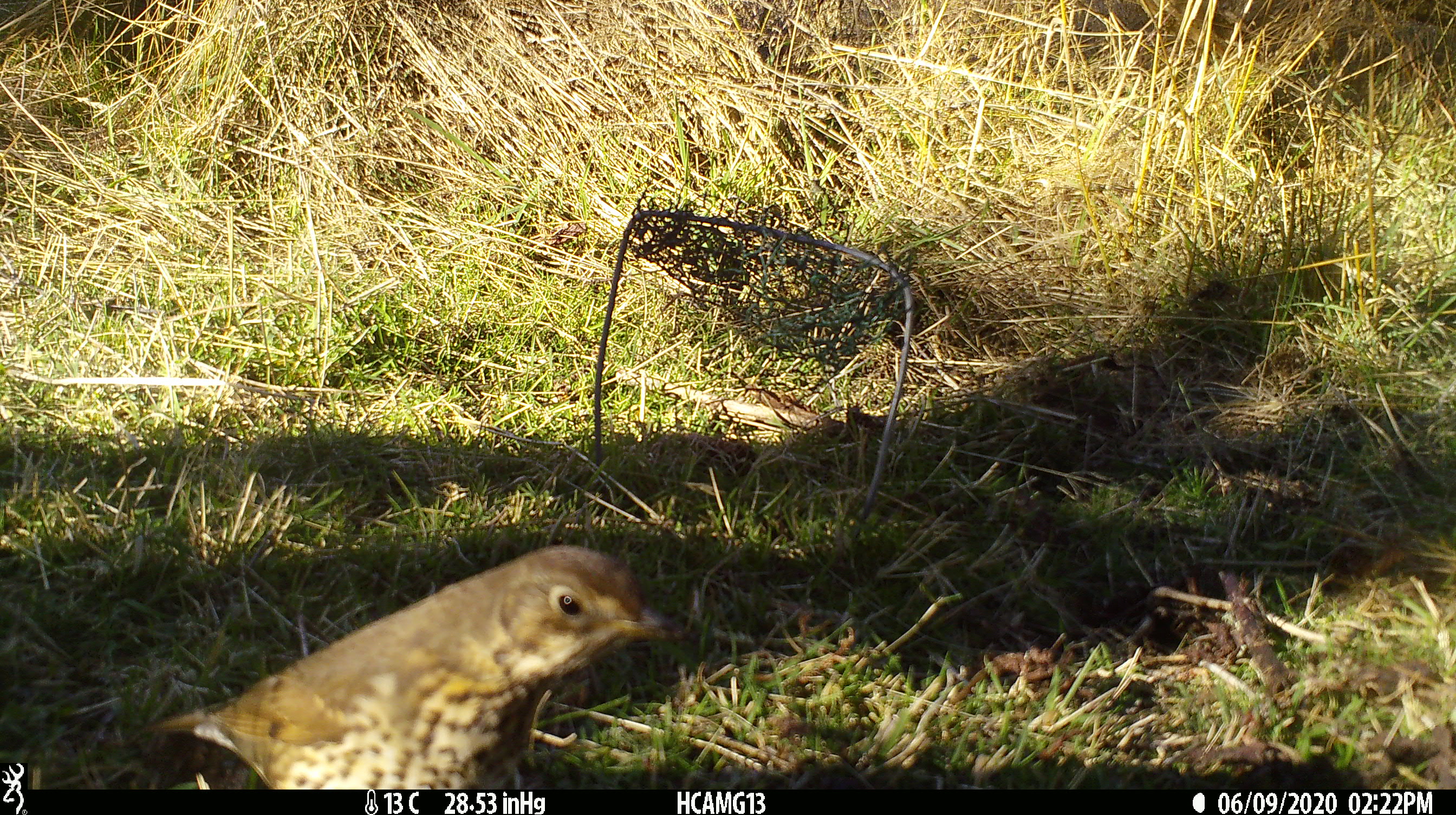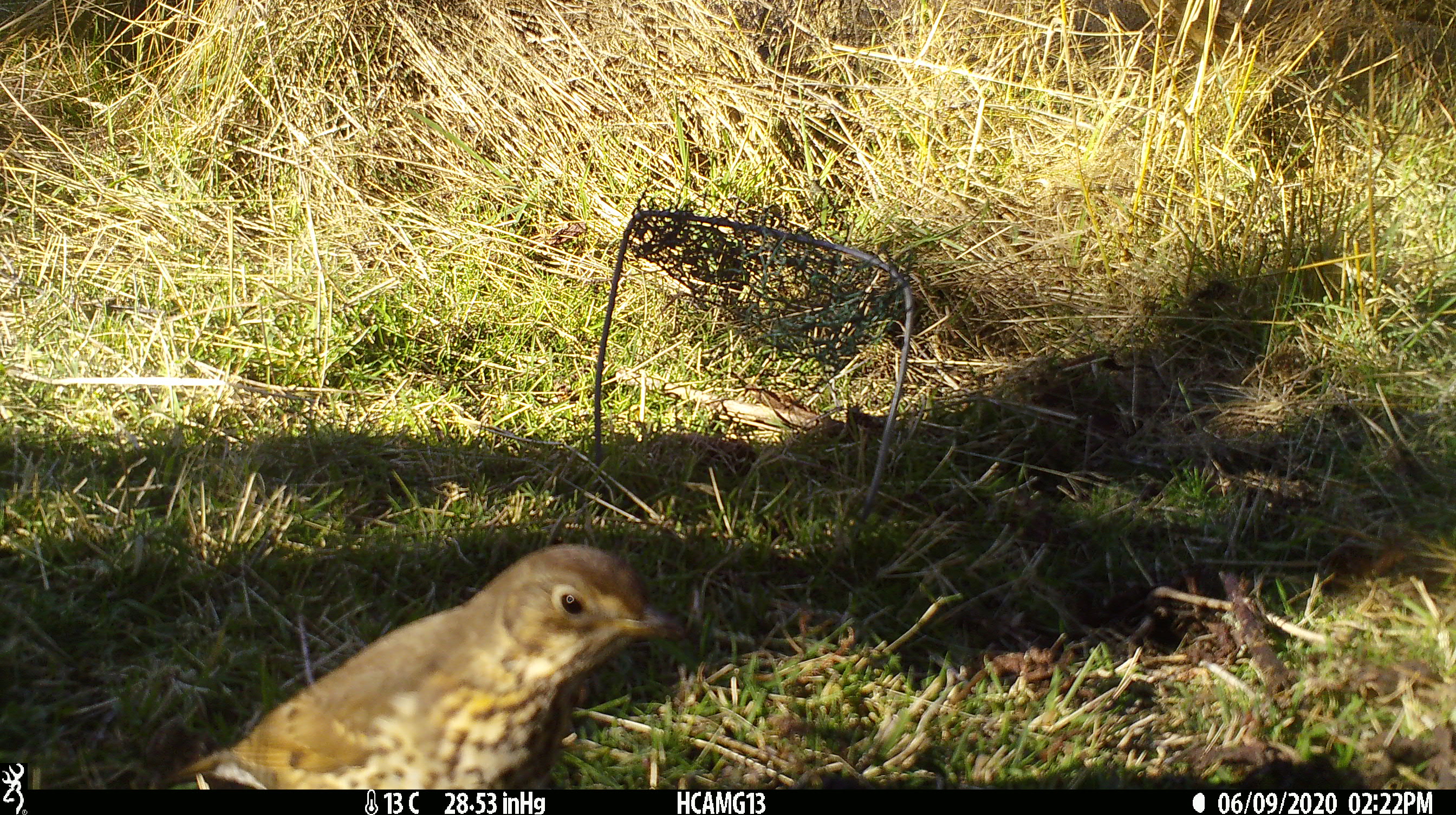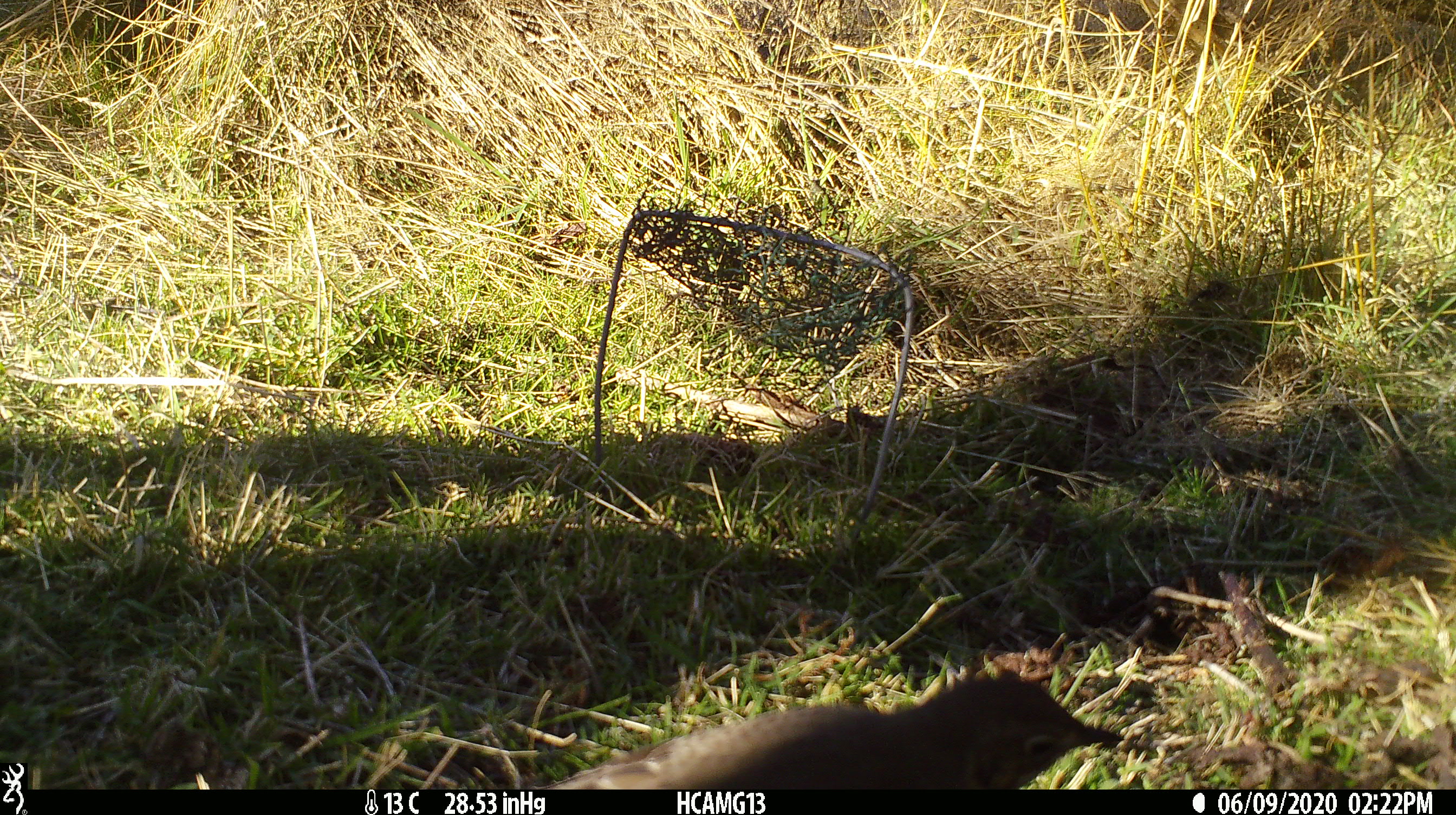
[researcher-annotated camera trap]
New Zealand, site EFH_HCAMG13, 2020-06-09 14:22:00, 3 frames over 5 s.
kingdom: Animalia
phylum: Chordata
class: Aves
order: Passeriformes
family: Turdidae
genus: Turdus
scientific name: Turdus philomelos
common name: song thrush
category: thrush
Thrush (song thrush) (Turdus philomelos).